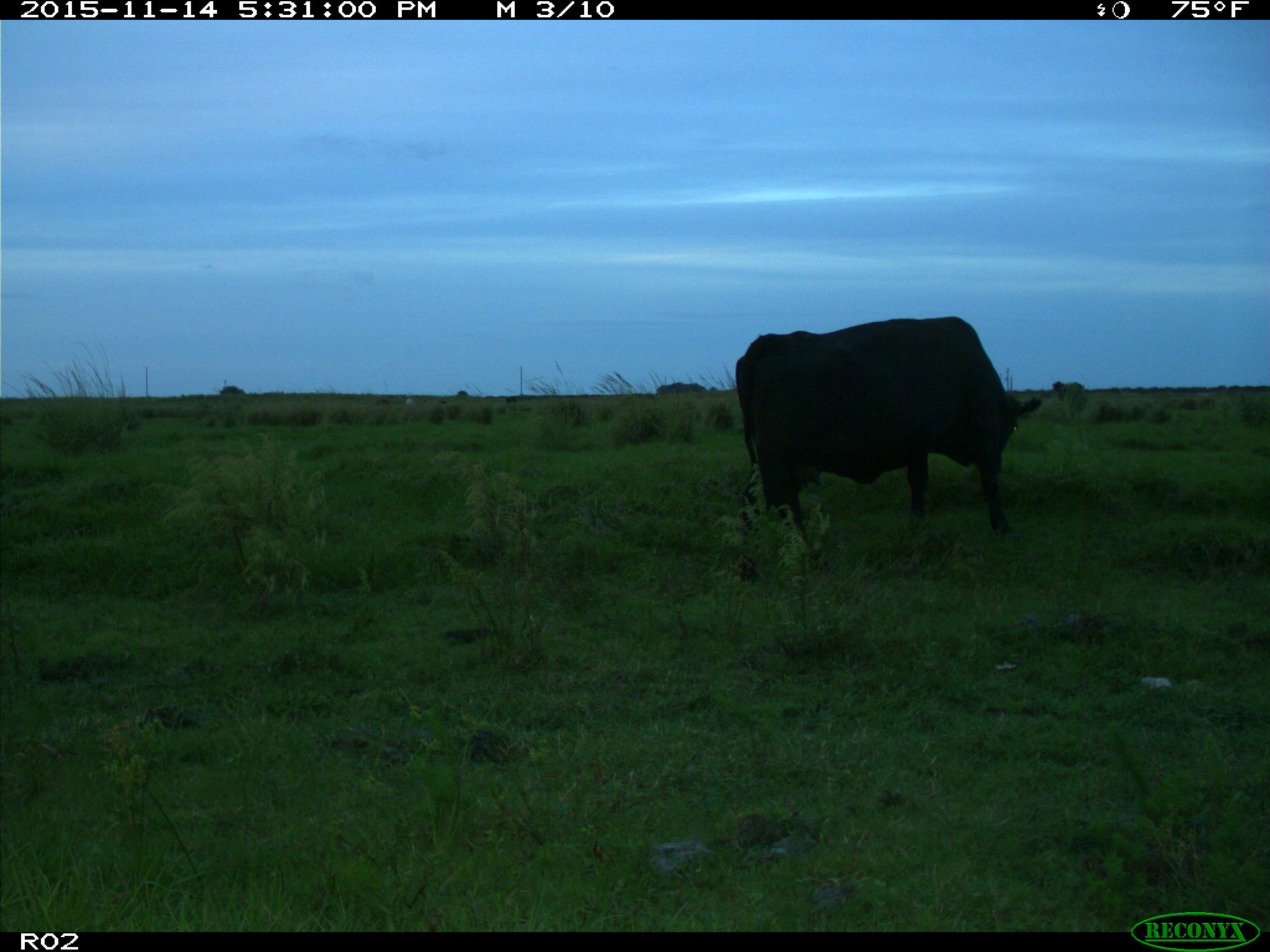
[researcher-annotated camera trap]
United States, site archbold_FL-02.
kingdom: Animalia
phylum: Chordata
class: Mammalia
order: Artiodactyla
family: Bovidae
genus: Bos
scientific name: Bos taurus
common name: domestic cow